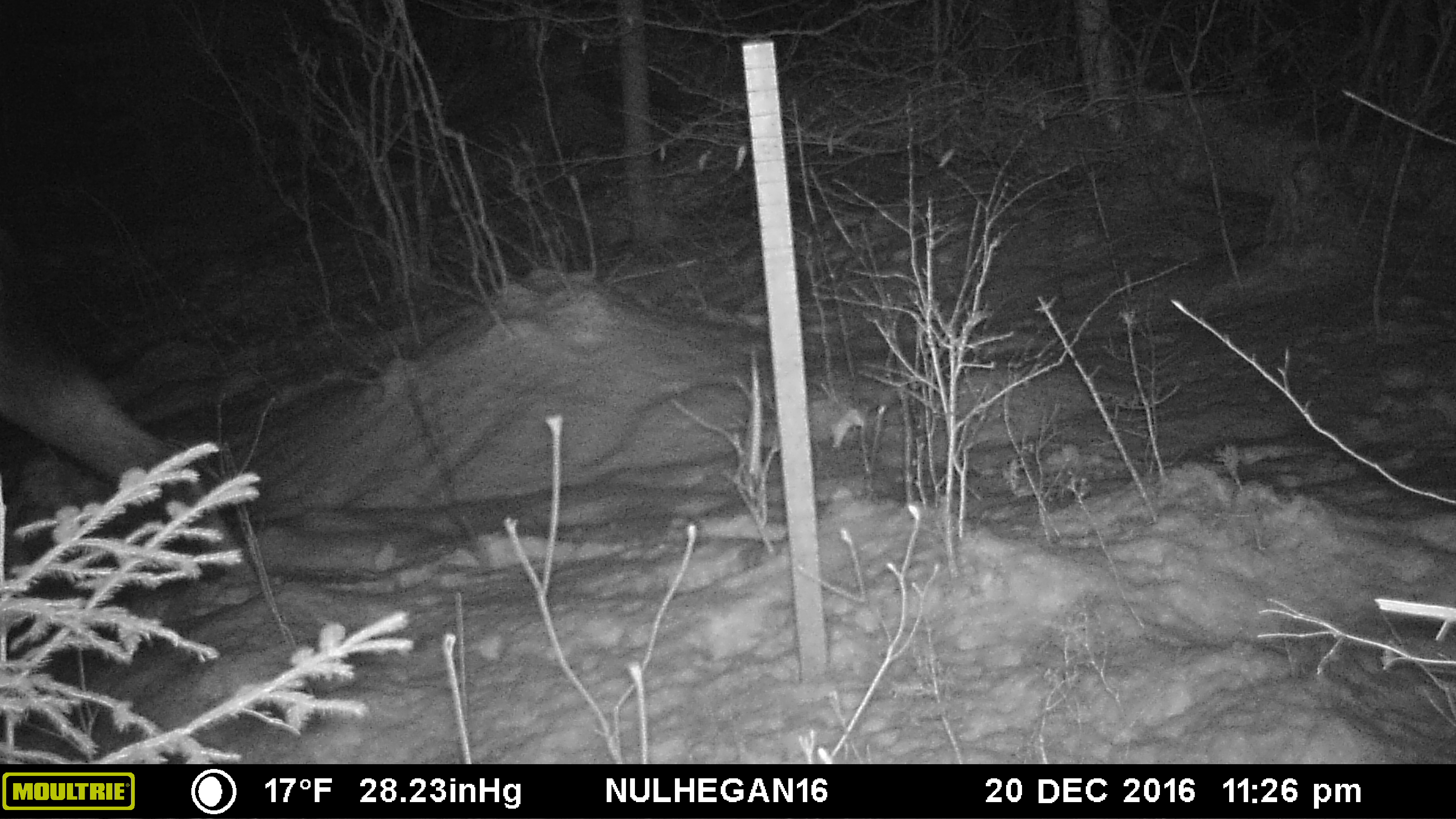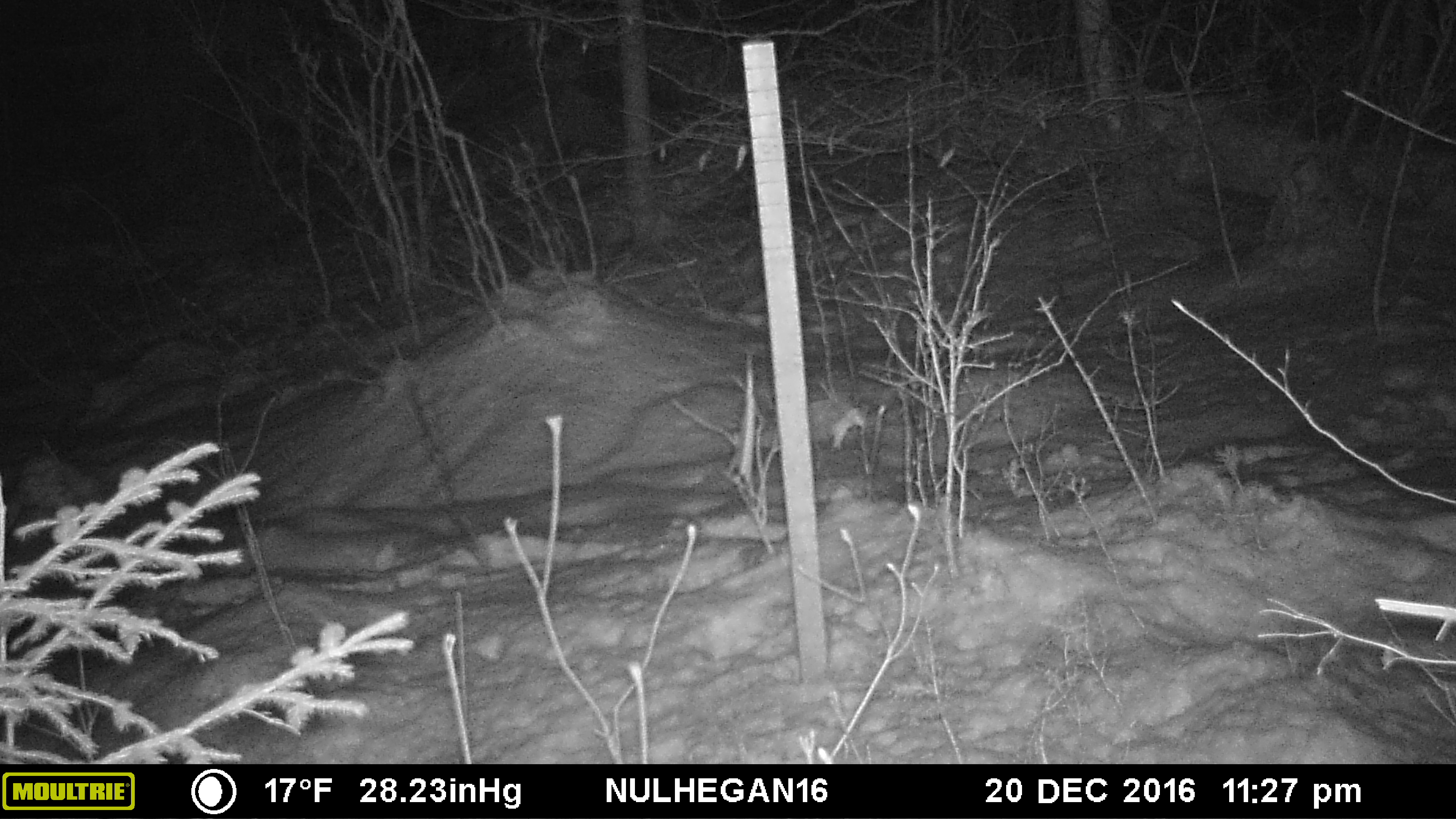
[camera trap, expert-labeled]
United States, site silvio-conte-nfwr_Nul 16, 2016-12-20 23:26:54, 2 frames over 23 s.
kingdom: Animalia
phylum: Chordata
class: Mammalia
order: Artiodactyla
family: Cervidae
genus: Alces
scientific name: Alces alces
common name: moose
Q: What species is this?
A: Moose (Alces alces).